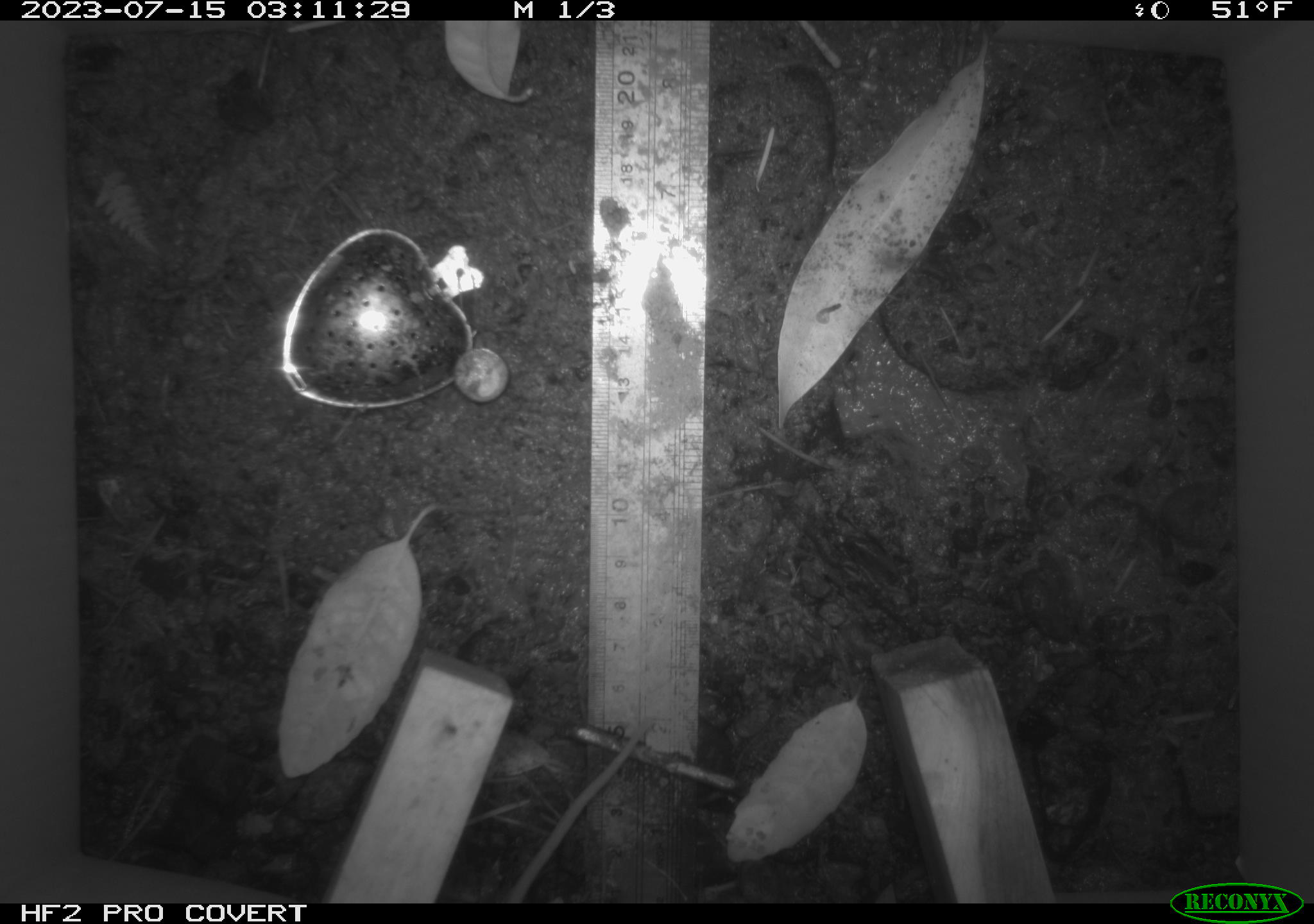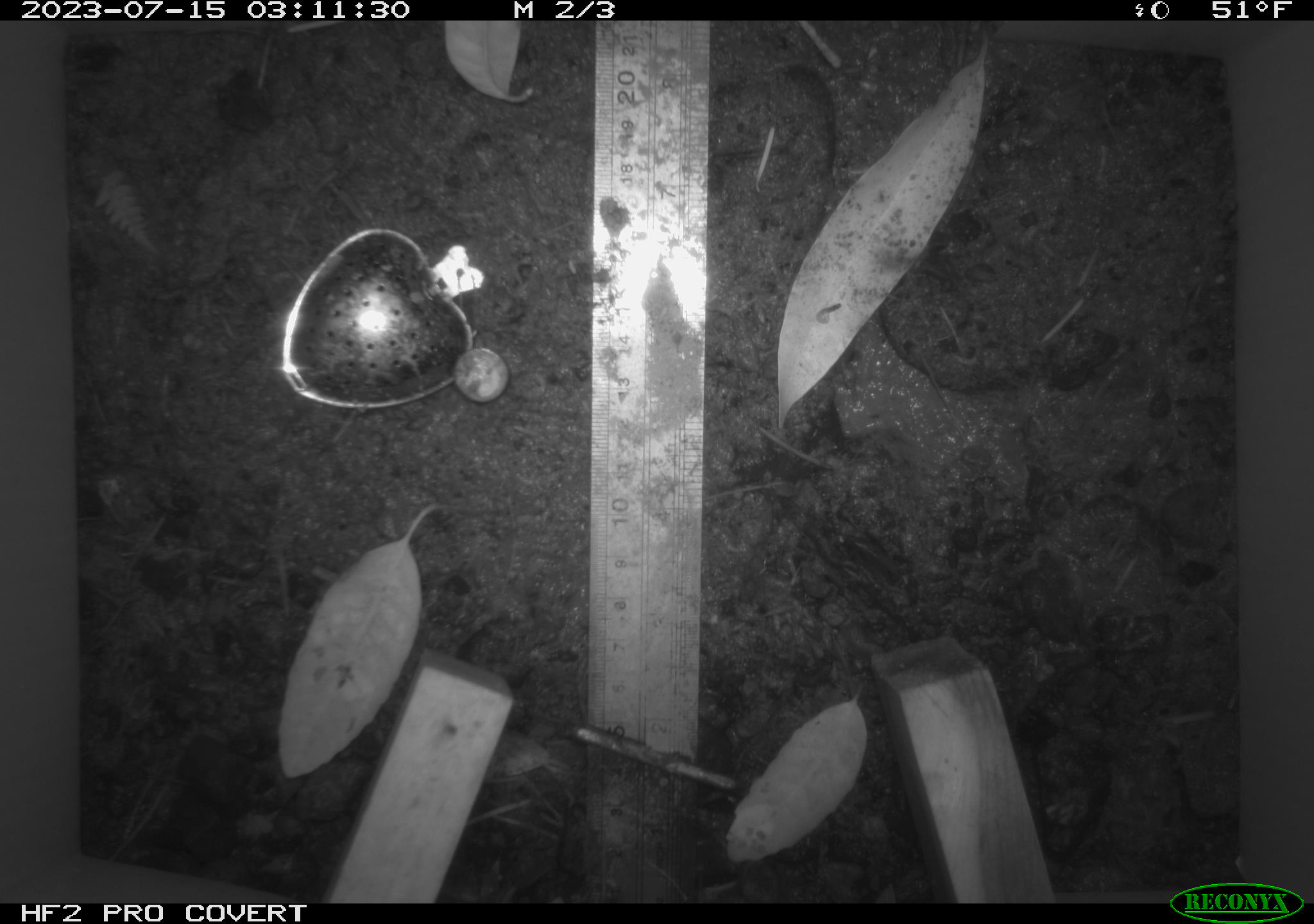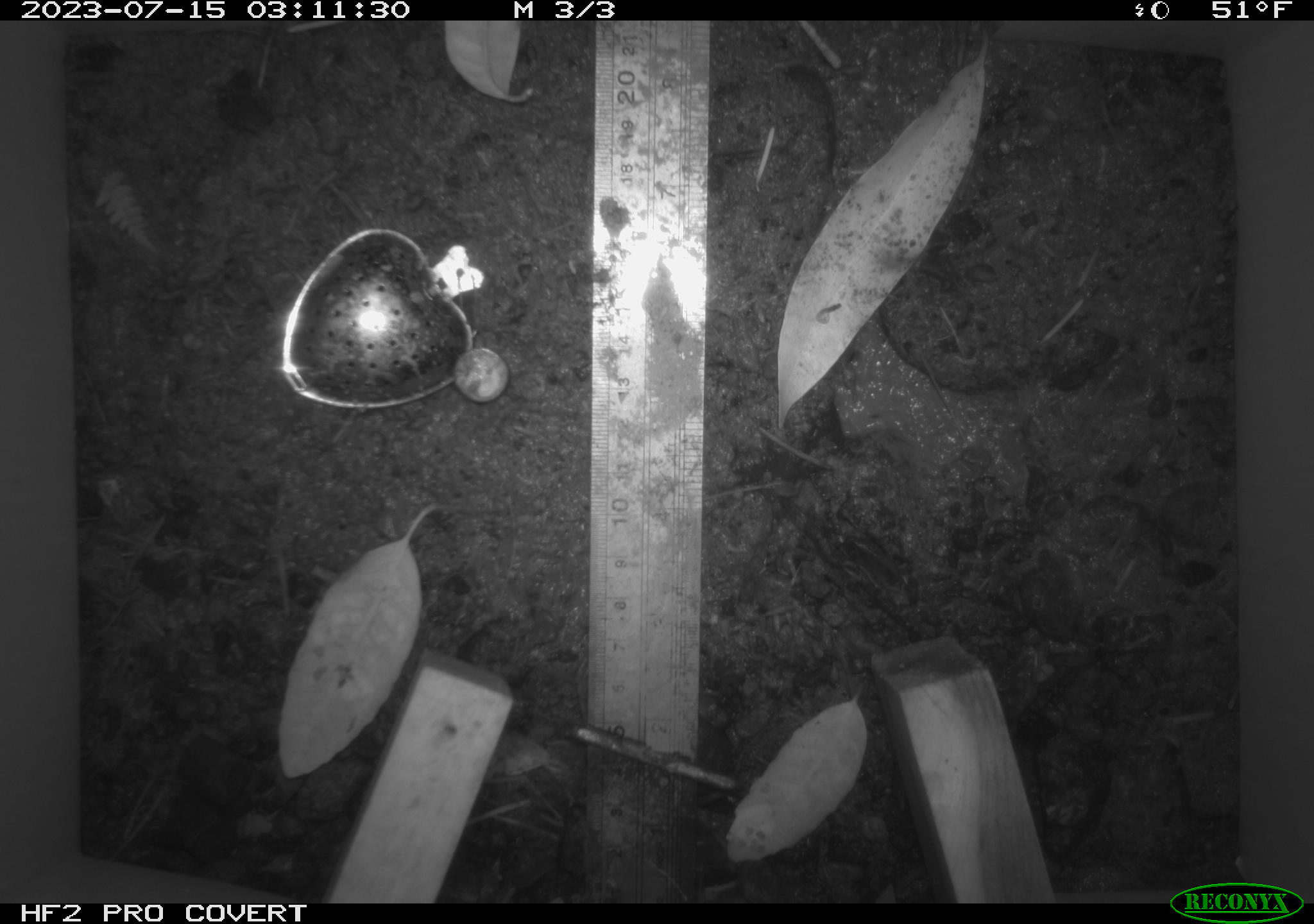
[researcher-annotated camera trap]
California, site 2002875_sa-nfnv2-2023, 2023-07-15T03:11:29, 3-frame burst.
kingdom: Animalia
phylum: Chordata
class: Mammalia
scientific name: Mammalia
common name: small mammal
Small mammal (Mammalia).